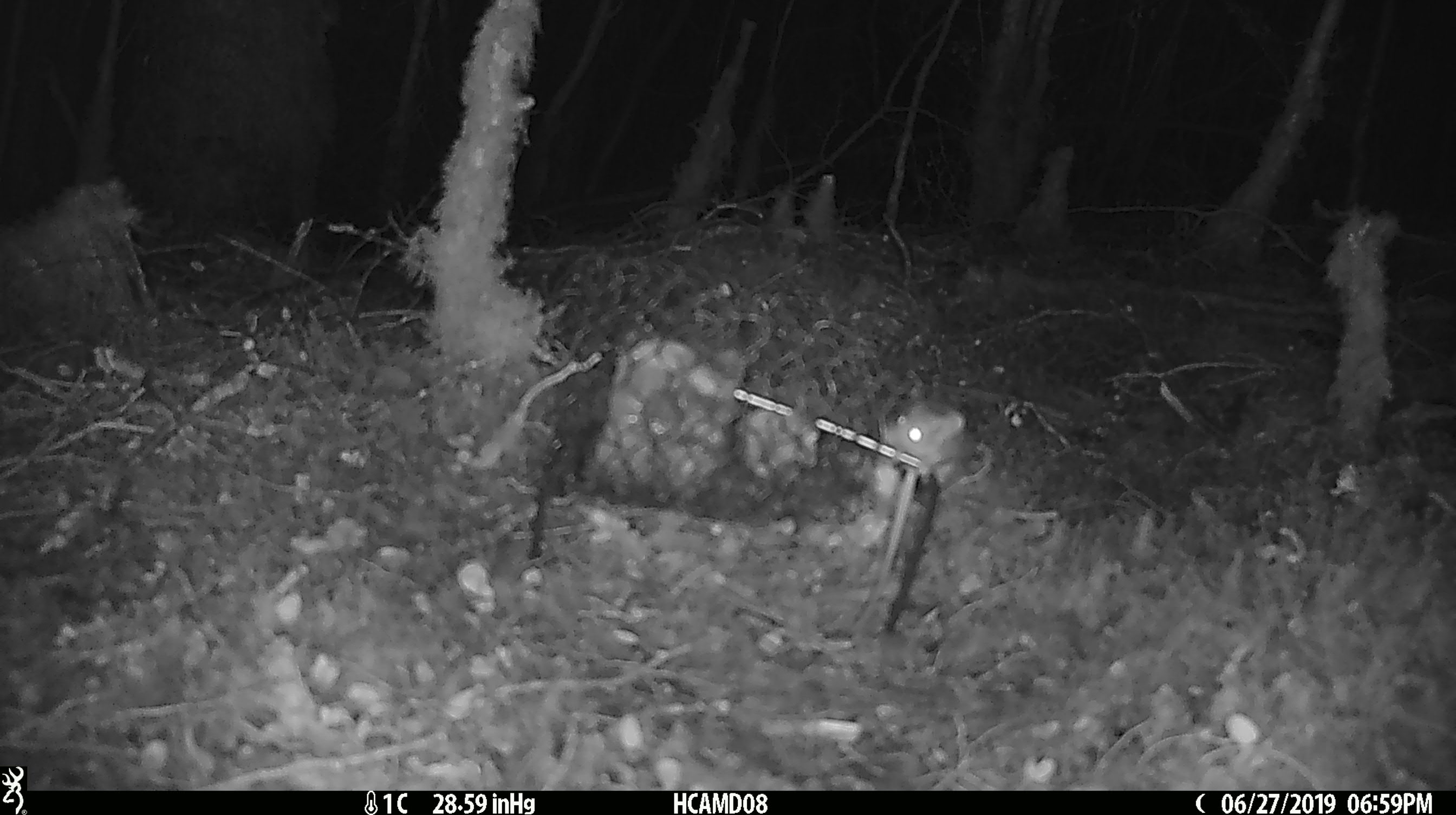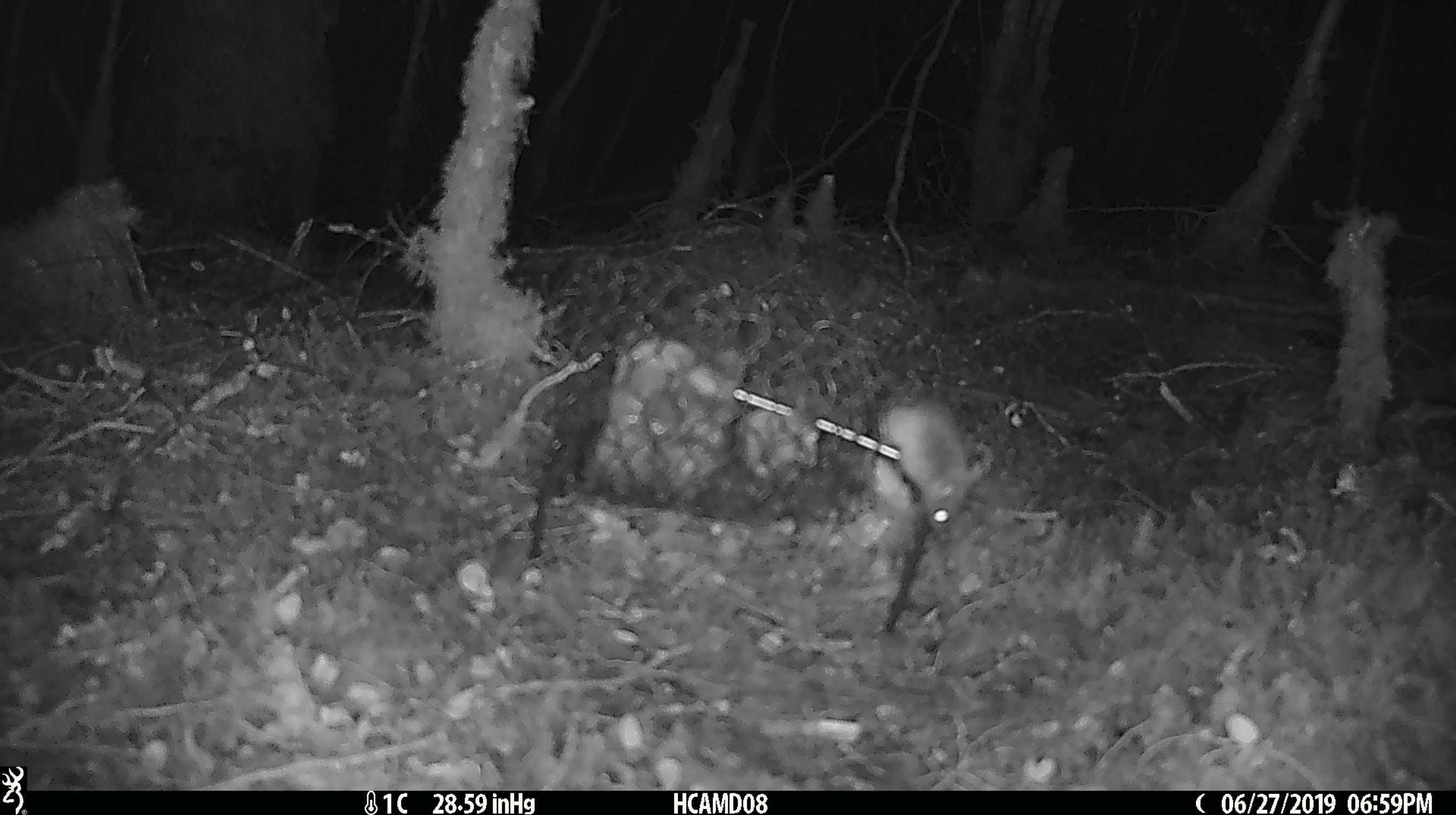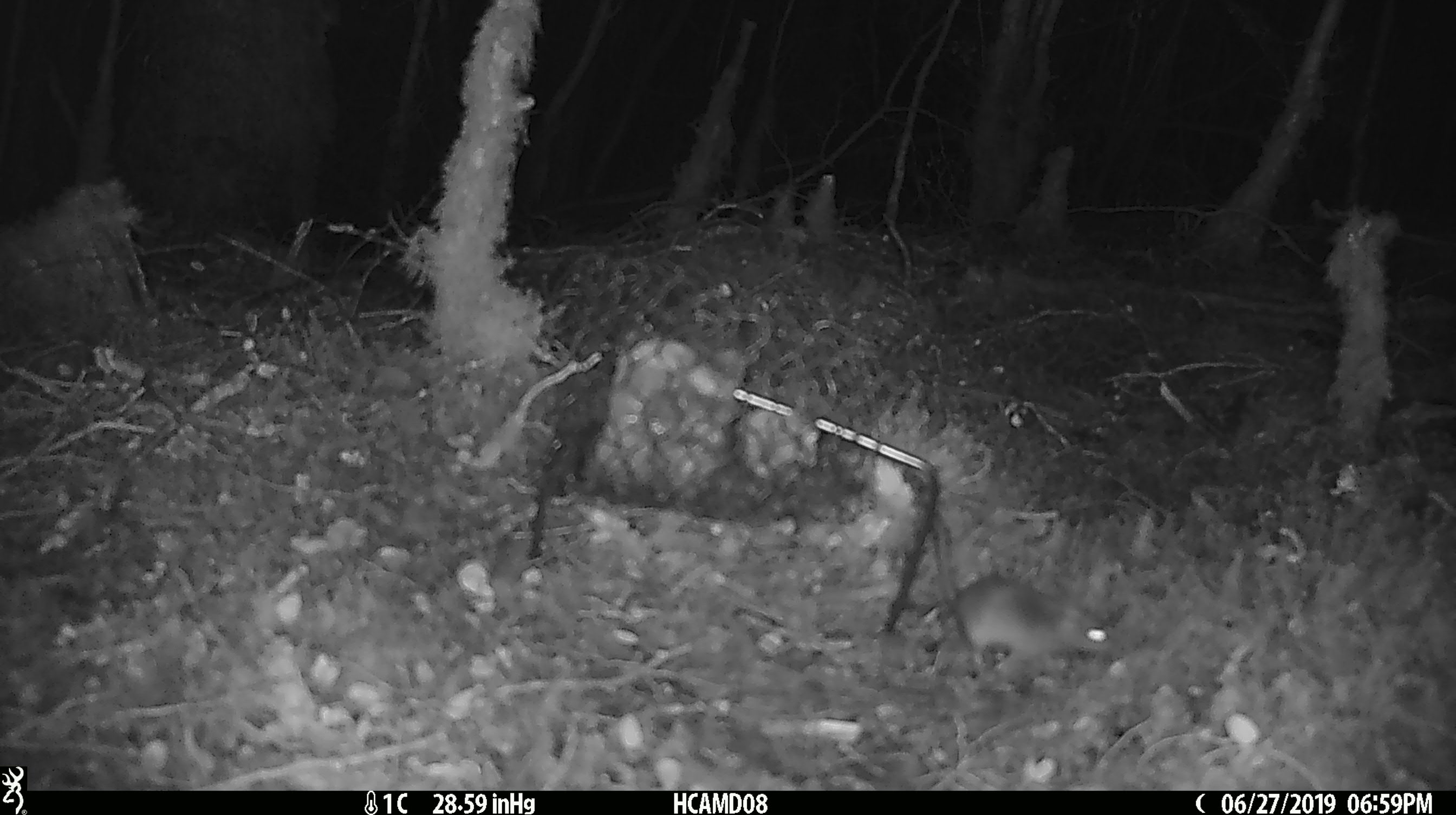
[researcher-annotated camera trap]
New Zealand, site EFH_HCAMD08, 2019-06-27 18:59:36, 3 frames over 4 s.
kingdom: Animalia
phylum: Chordata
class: Mammalia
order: Rodentia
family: Muridae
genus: Mus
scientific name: Mus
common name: mouse